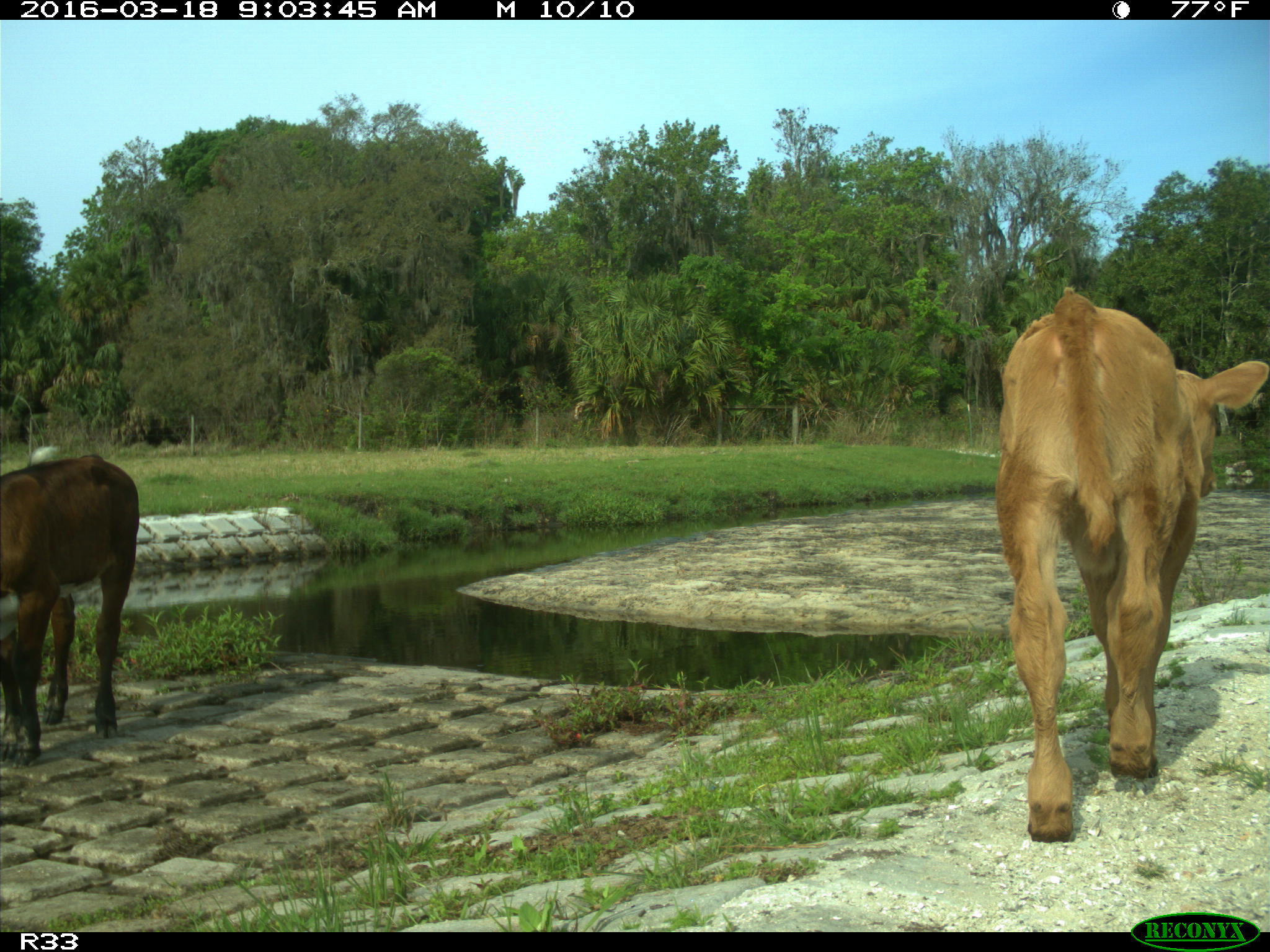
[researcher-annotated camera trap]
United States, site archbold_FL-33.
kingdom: Animalia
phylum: Chordata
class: Mammalia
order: Artiodactyla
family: Bovidae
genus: Bos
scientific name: Bos taurus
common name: domestic cow